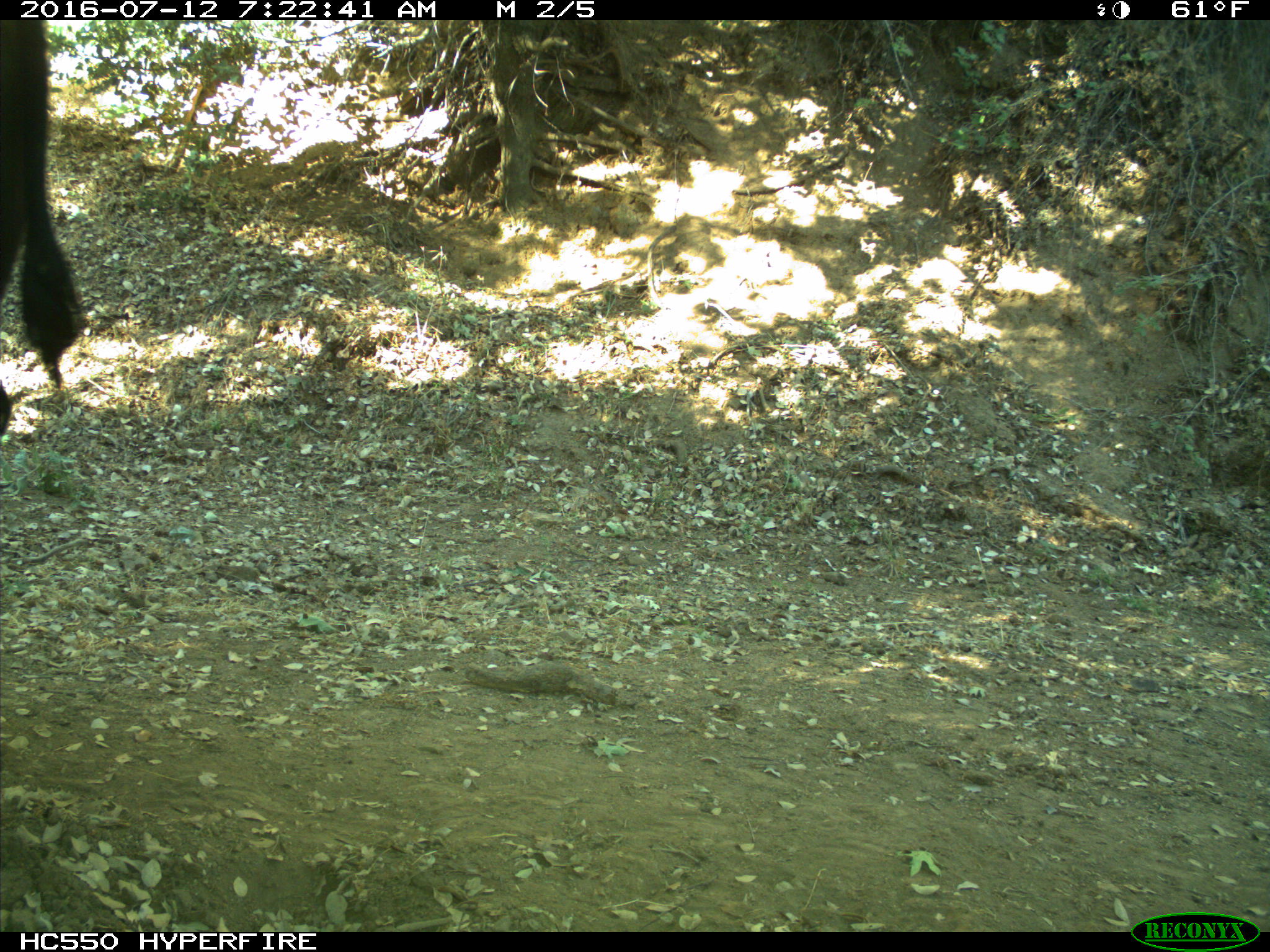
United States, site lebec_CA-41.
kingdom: Animalia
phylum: Chordata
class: Mammalia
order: Artiodactyla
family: Bovidae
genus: Bos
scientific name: Bos taurus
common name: domestic cow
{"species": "Bos taurus (domestic cow)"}